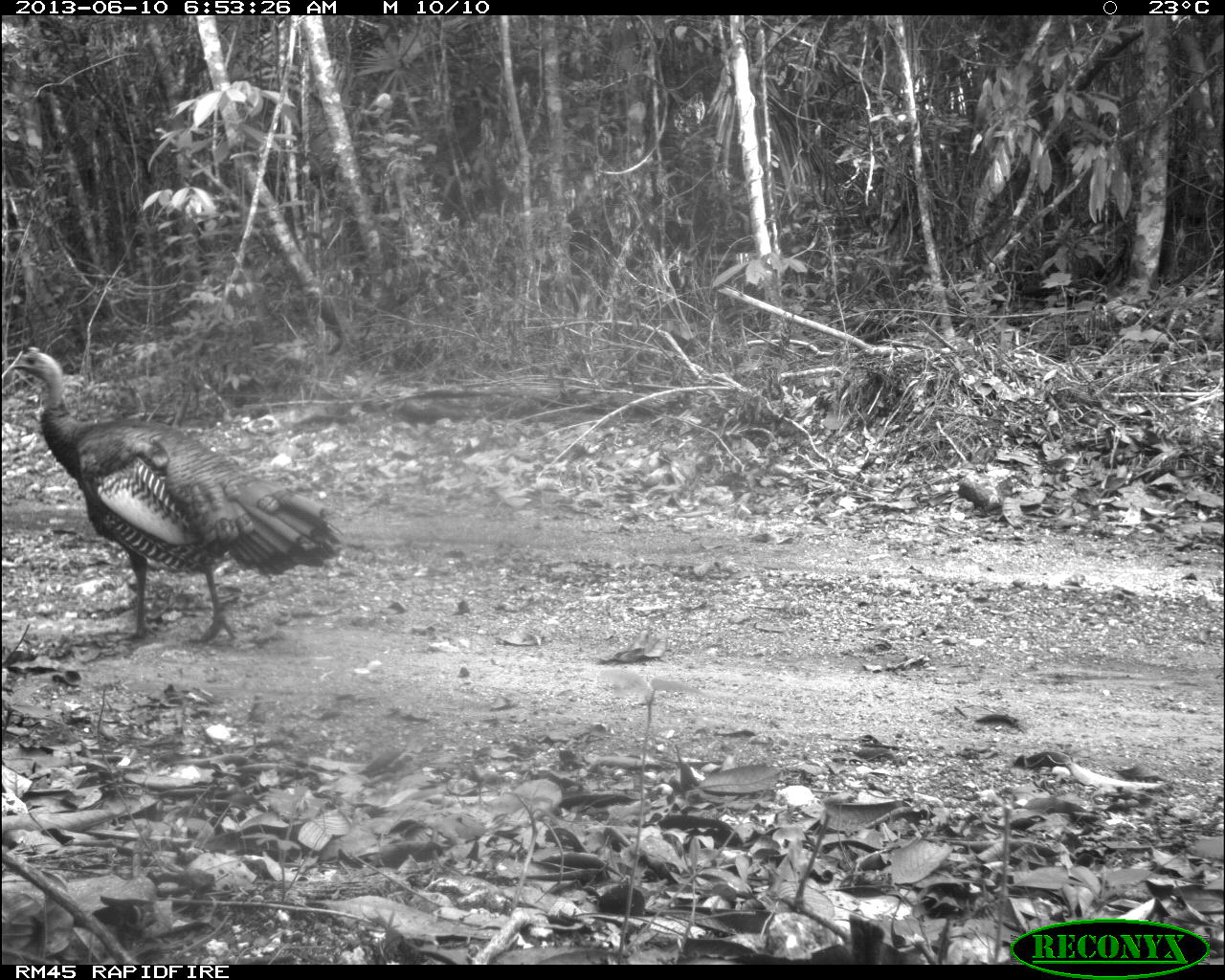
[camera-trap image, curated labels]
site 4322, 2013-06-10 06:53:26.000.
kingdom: Animalia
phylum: Chordata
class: Aves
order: Galliformes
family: Phasianidae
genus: Meleagris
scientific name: Meleagris ocellata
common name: ocellated turkey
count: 1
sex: male